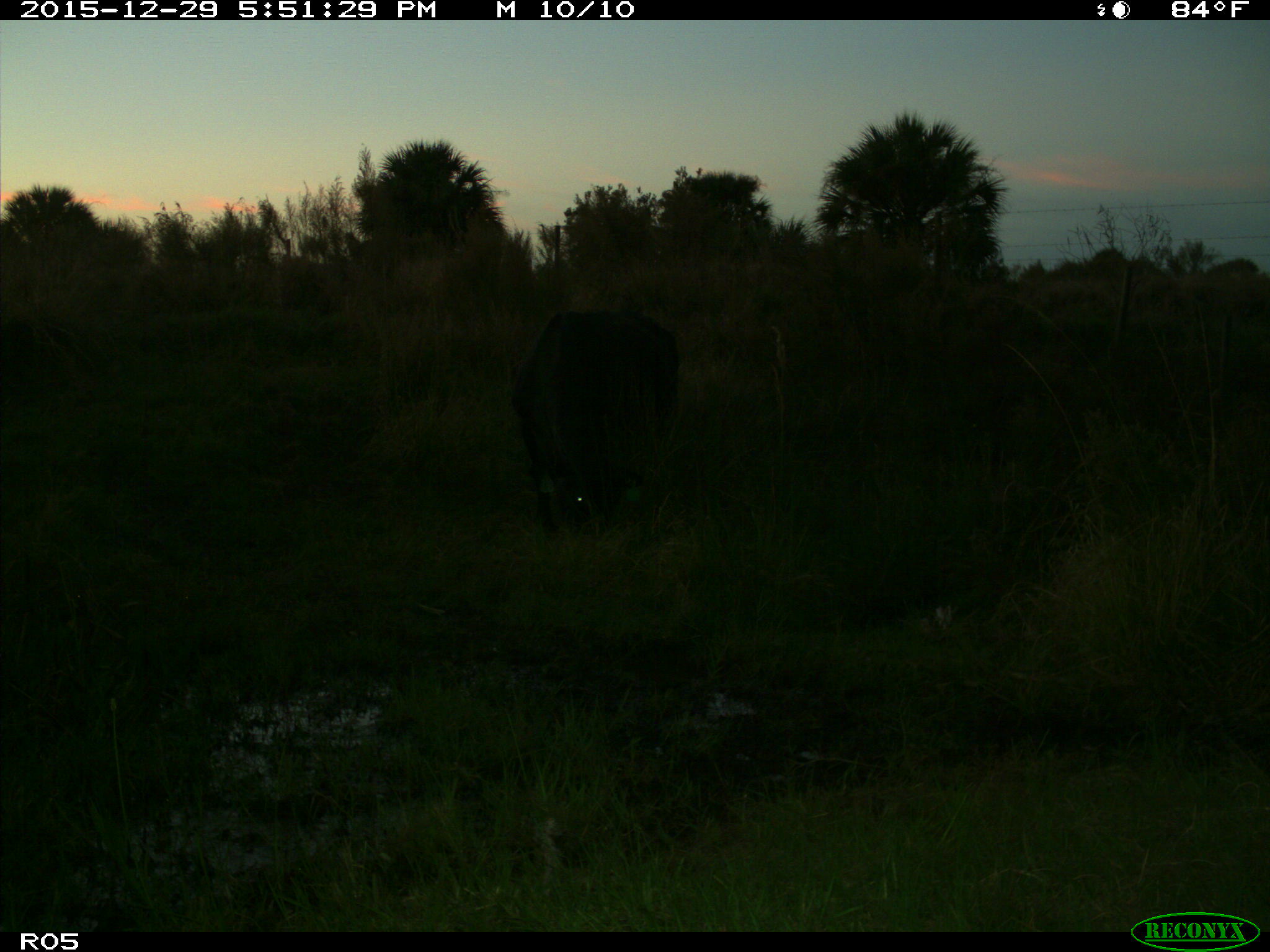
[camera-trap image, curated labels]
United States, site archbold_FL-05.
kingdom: Animalia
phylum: Chordata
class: Mammalia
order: Artiodactyla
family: Bovidae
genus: Bos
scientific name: Bos taurus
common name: domestic cow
Bos taurus (domestic cow).